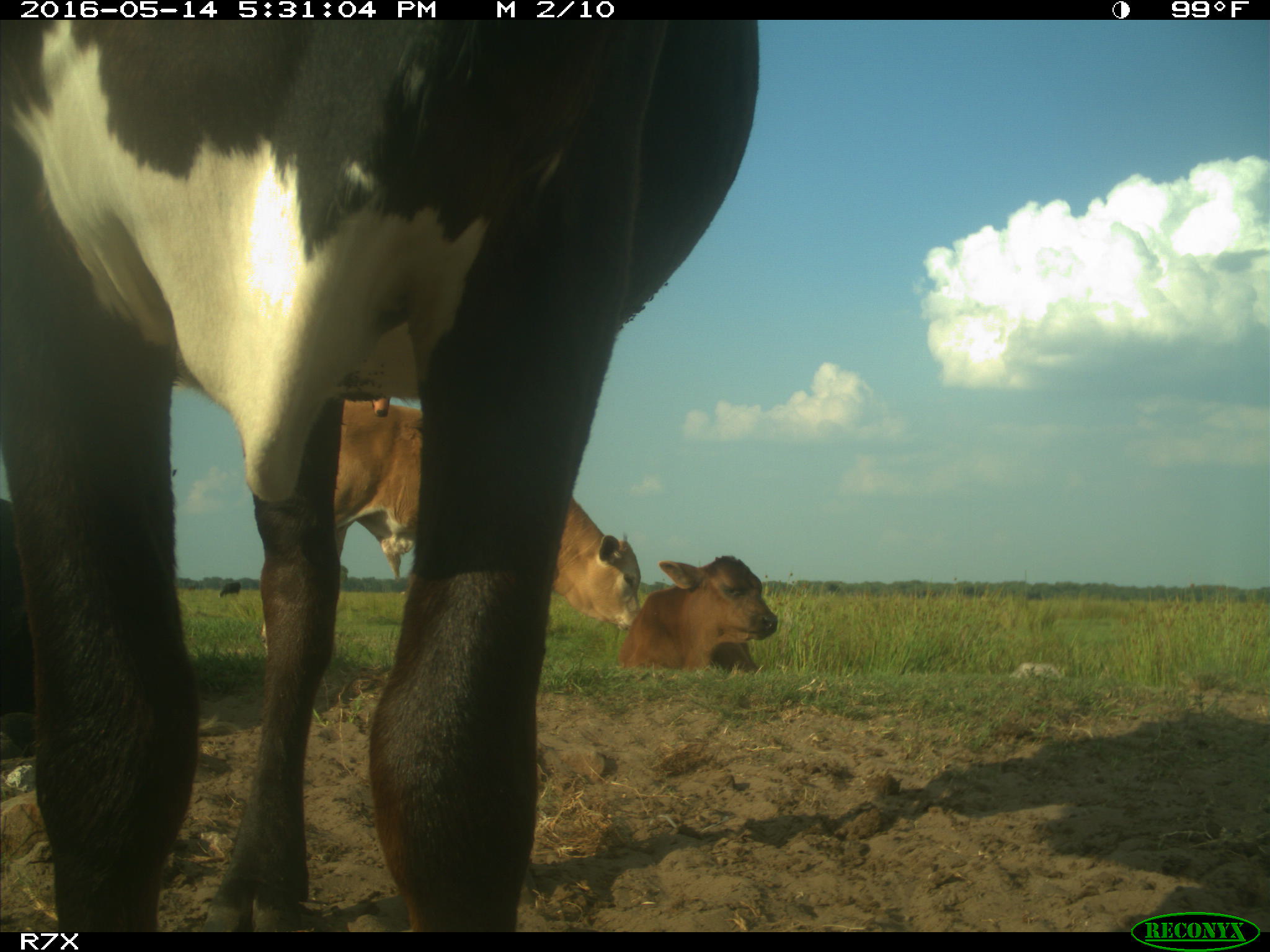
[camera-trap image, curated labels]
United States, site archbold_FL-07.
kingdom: Animalia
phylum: Chordata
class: Mammalia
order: Artiodactyla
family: Bovidae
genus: Bos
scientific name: Bos taurus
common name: domestic cow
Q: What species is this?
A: Bos taurus (domestic cow).